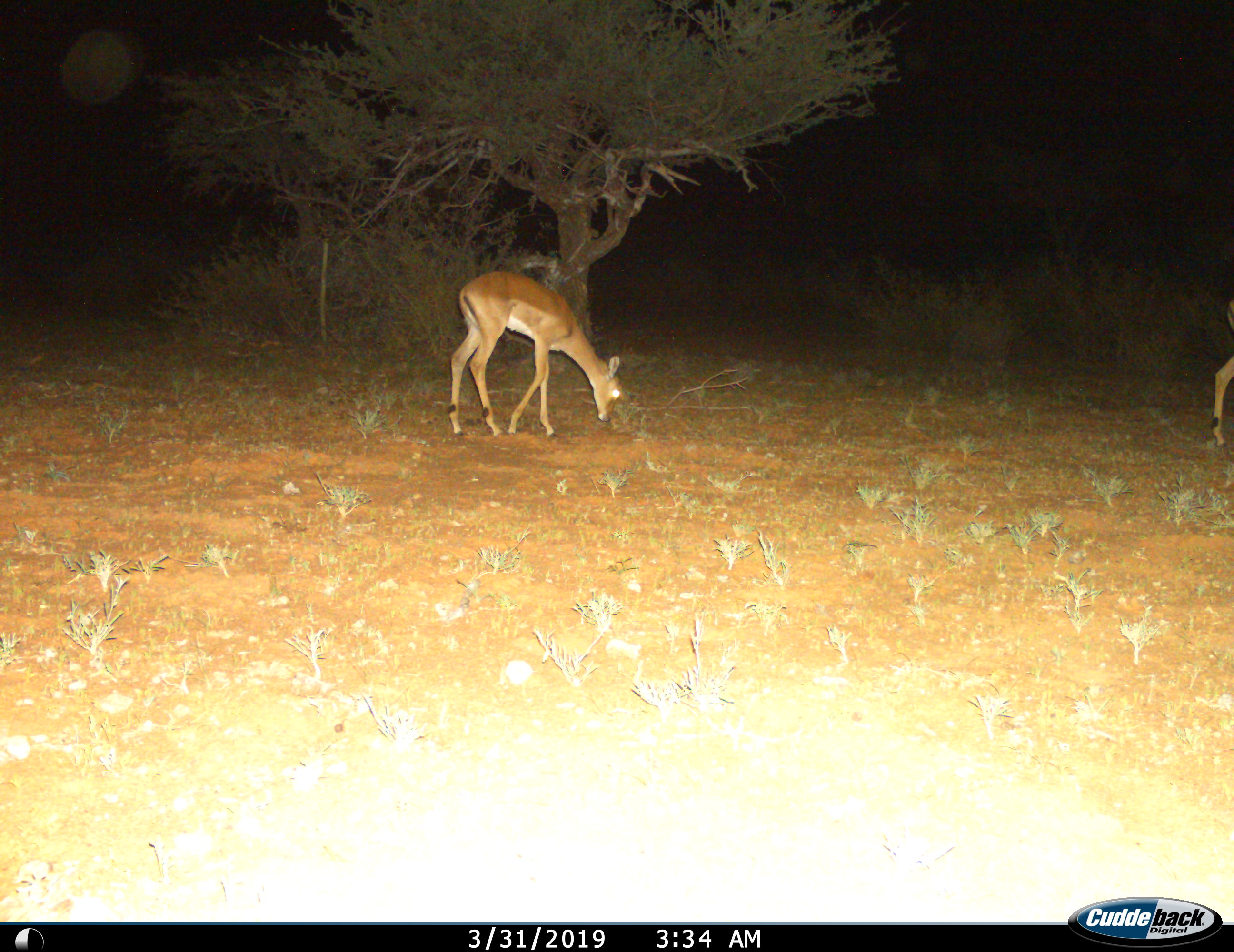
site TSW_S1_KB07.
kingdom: Animalia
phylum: Chordata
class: Mammalia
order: Artiodactyla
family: Bovidae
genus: Aepyceros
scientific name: Aepyceros melampus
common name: impala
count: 2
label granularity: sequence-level